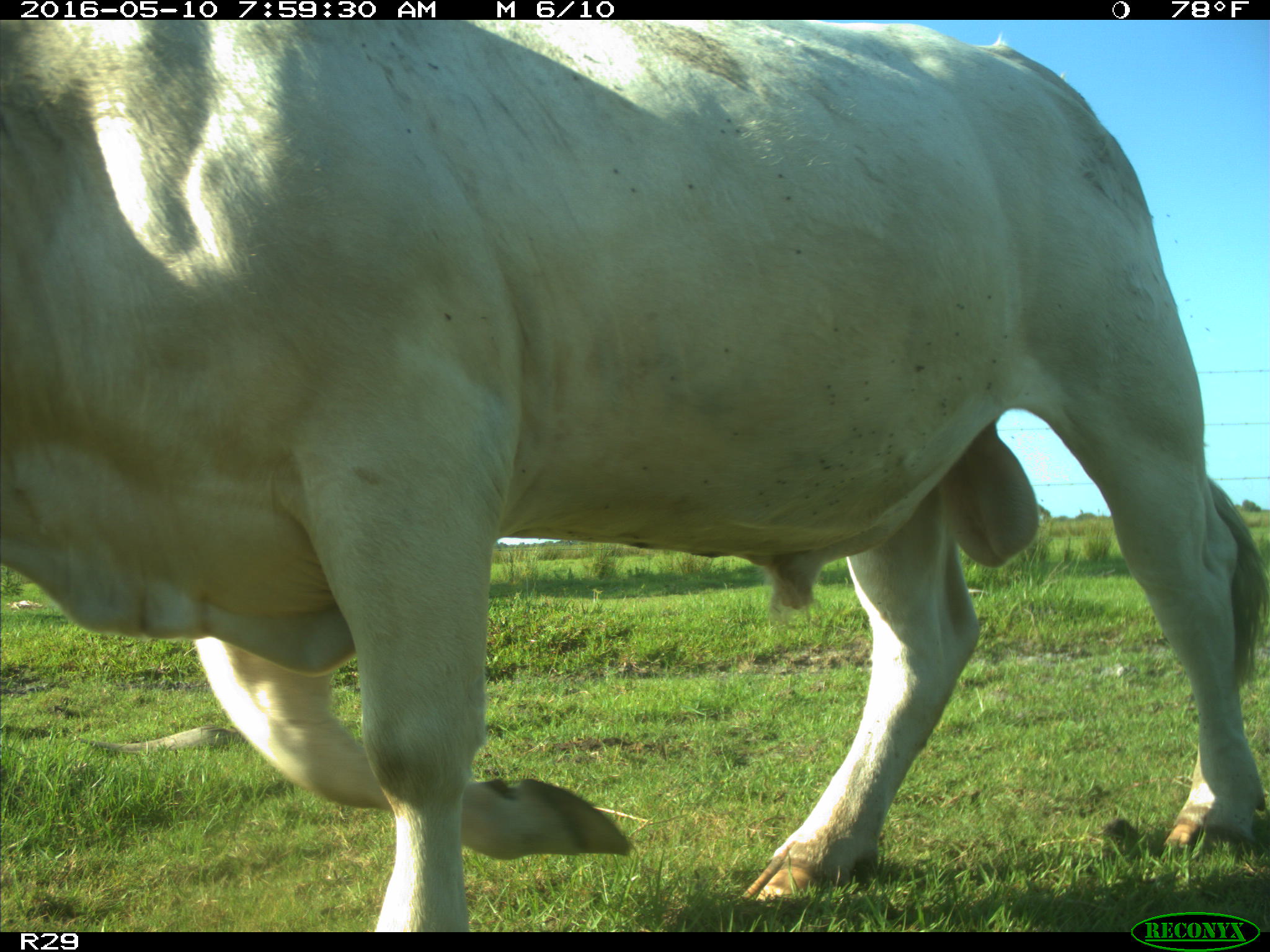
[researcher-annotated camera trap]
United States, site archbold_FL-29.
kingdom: Animalia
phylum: Chordata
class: Mammalia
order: Artiodactyla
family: Bovidae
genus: Bos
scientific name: Bos taurus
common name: domestic cow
Bos taurus (domestic cow).